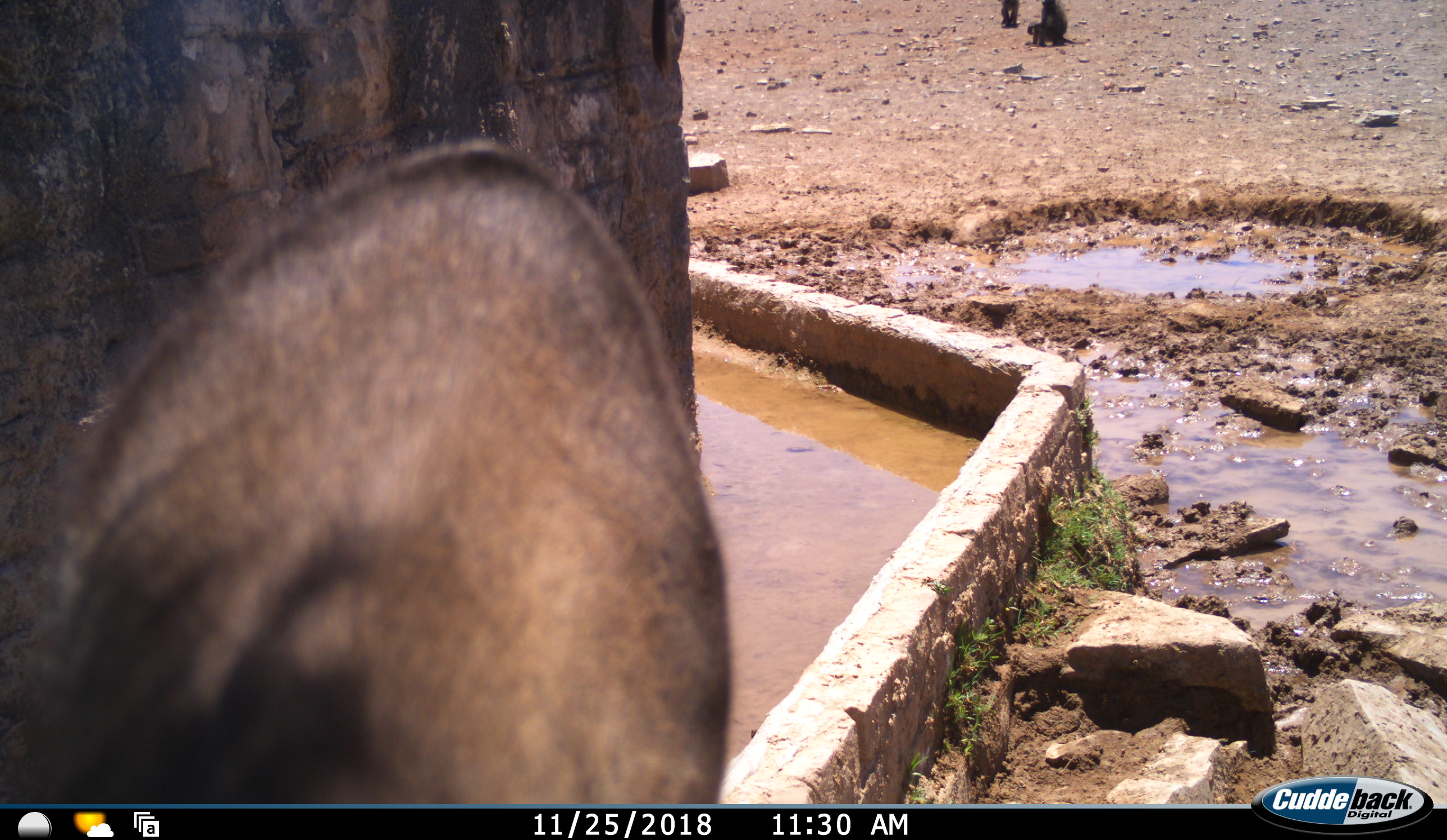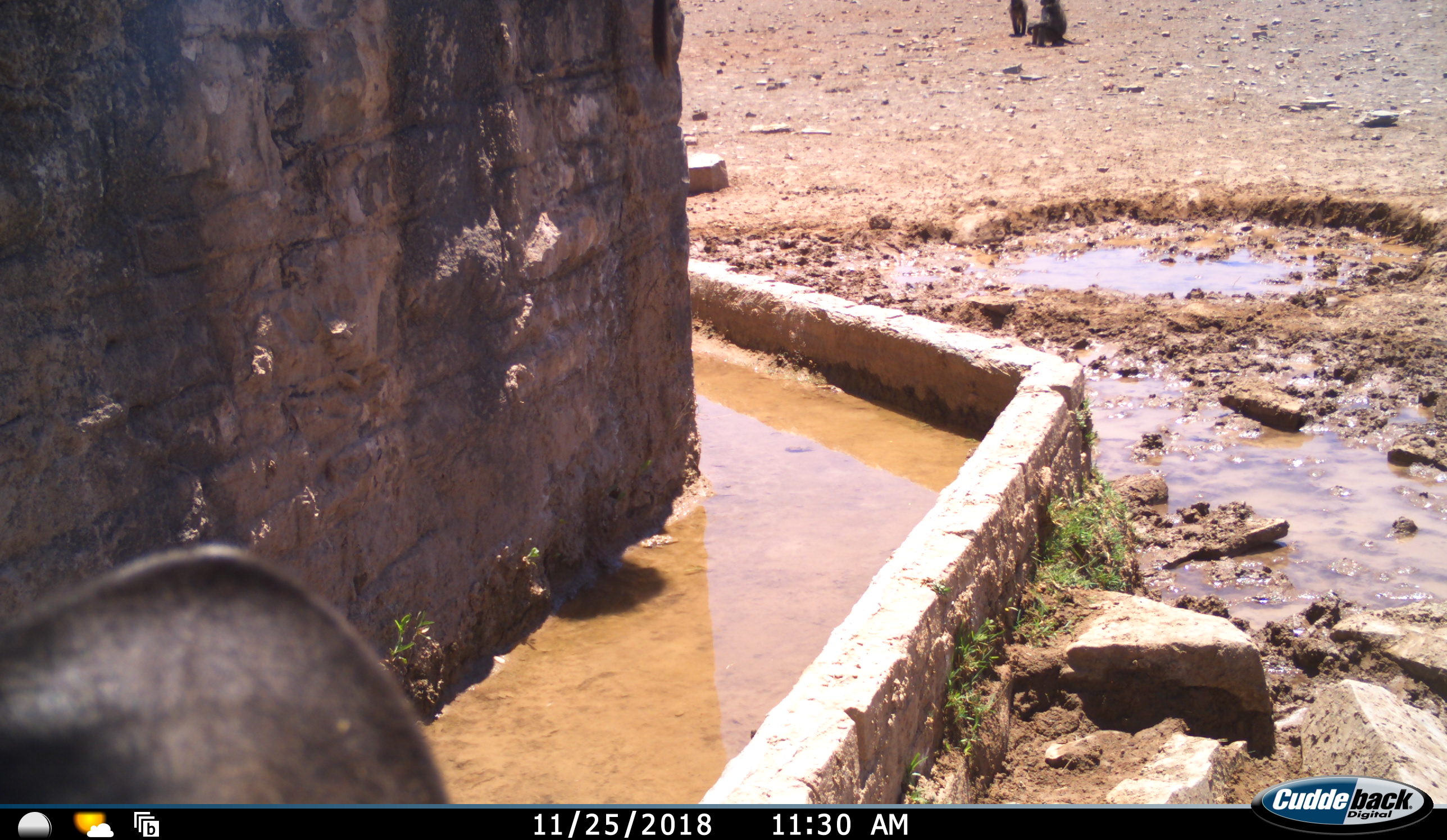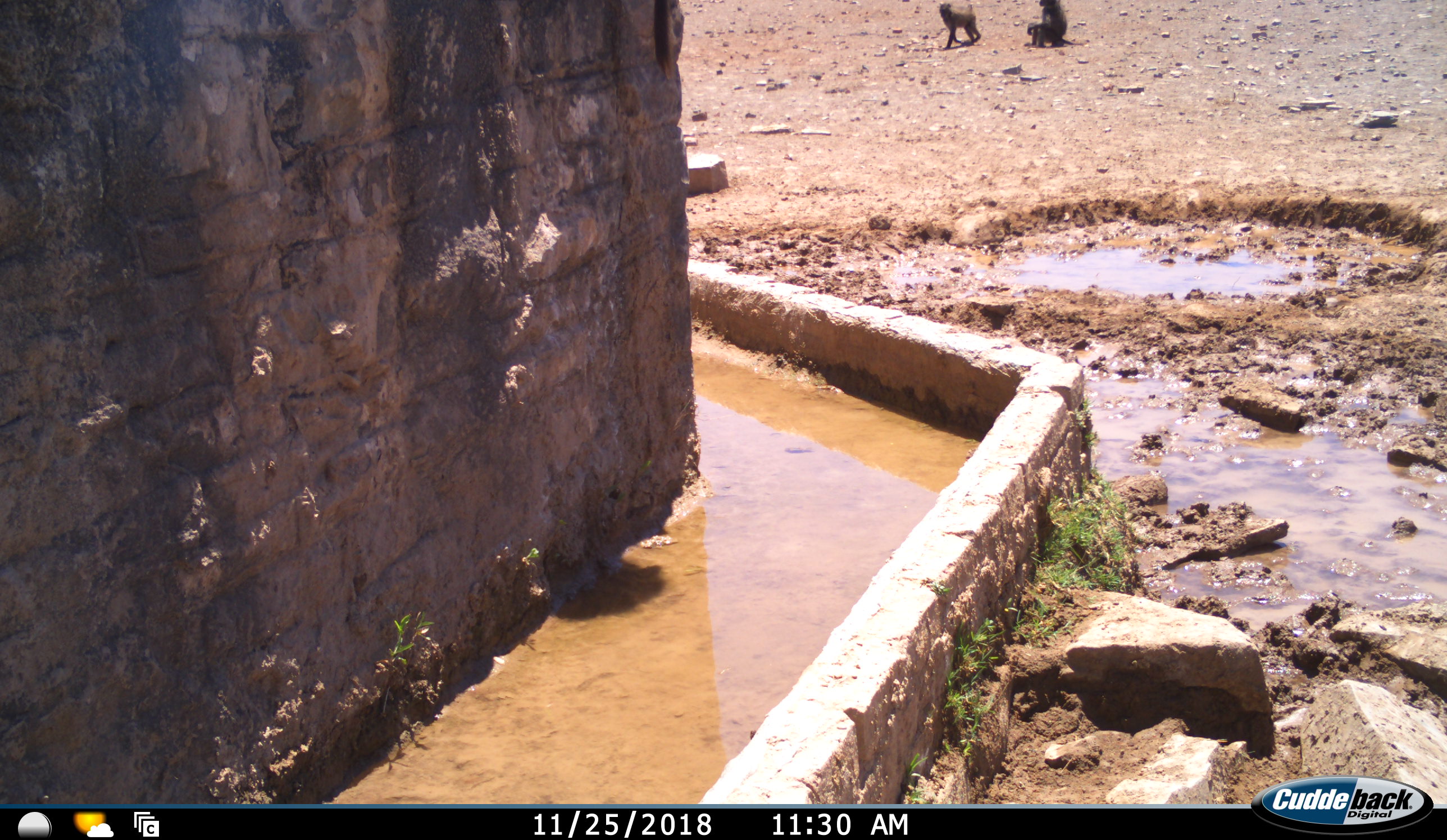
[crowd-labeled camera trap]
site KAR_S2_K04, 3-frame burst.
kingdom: Animalia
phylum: Chordata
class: Mammalia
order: Primates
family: Cercopithecidae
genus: Papio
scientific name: Papio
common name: baboon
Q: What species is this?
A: Baboon (Papio).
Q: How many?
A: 2.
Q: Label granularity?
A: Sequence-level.